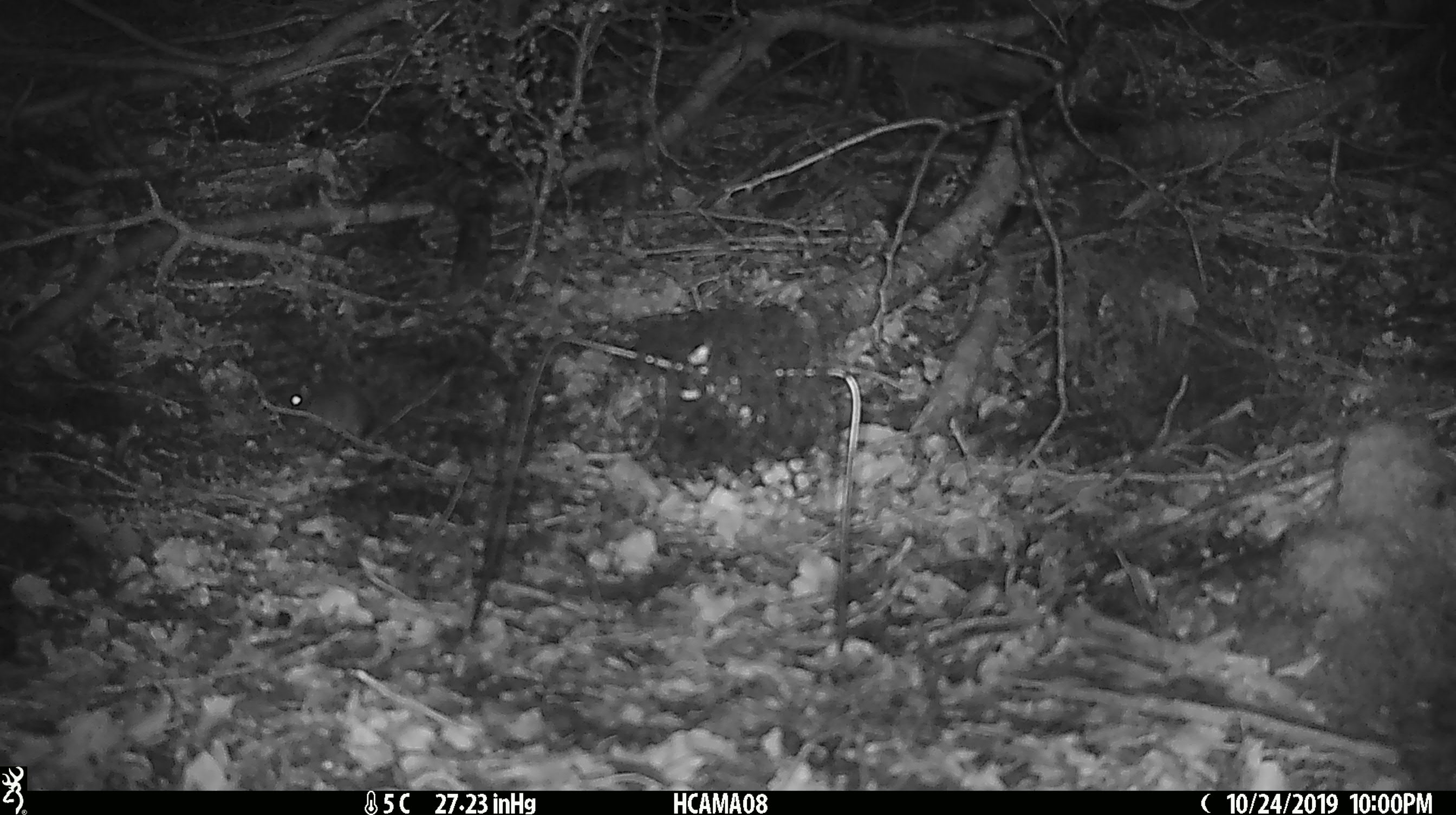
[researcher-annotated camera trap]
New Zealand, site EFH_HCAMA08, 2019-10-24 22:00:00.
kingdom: Animalia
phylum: Chordata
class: Mammalia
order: Rodentia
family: Muridae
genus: Mus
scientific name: Mus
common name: mouse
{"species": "mouse (Mus)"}